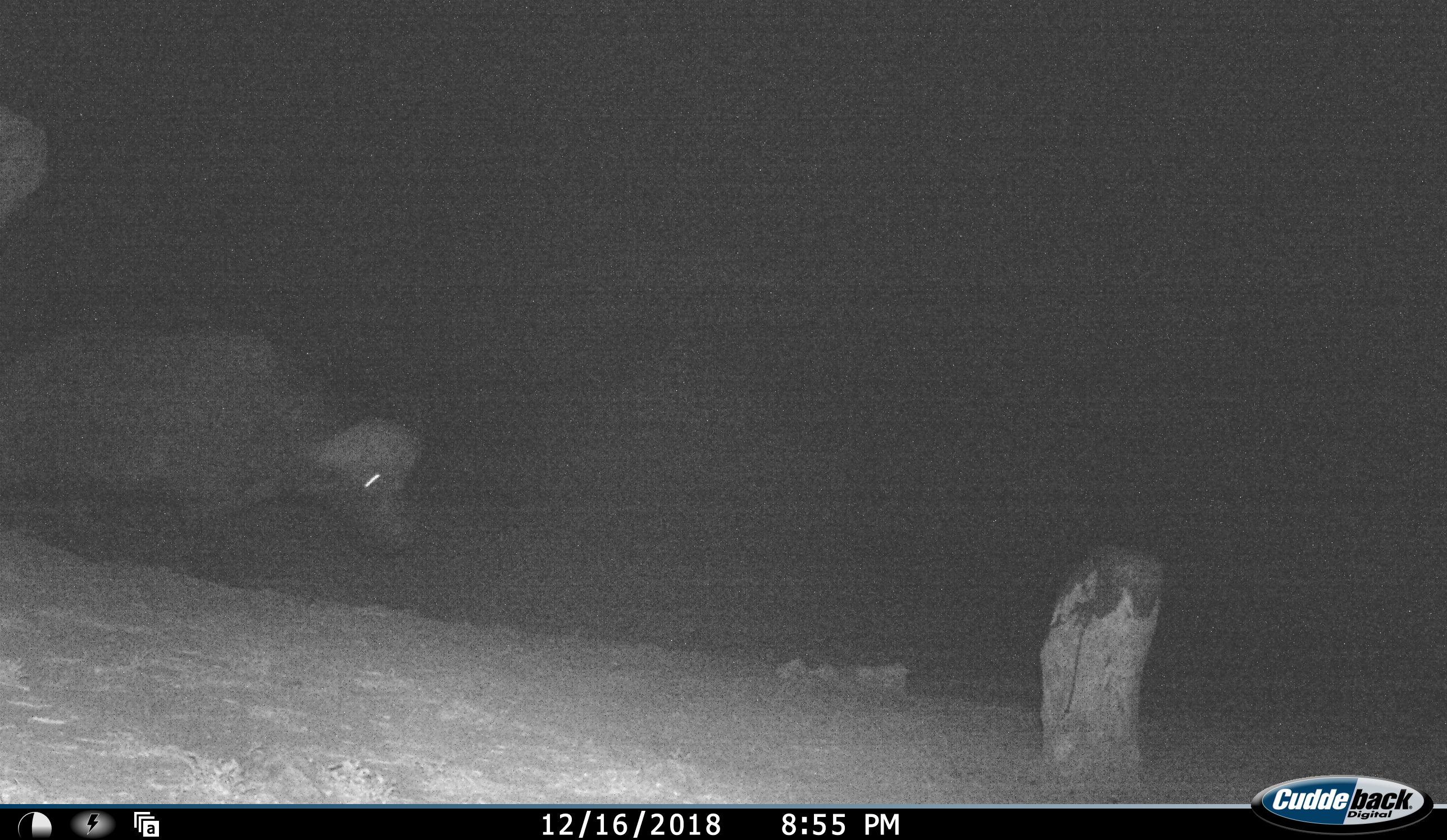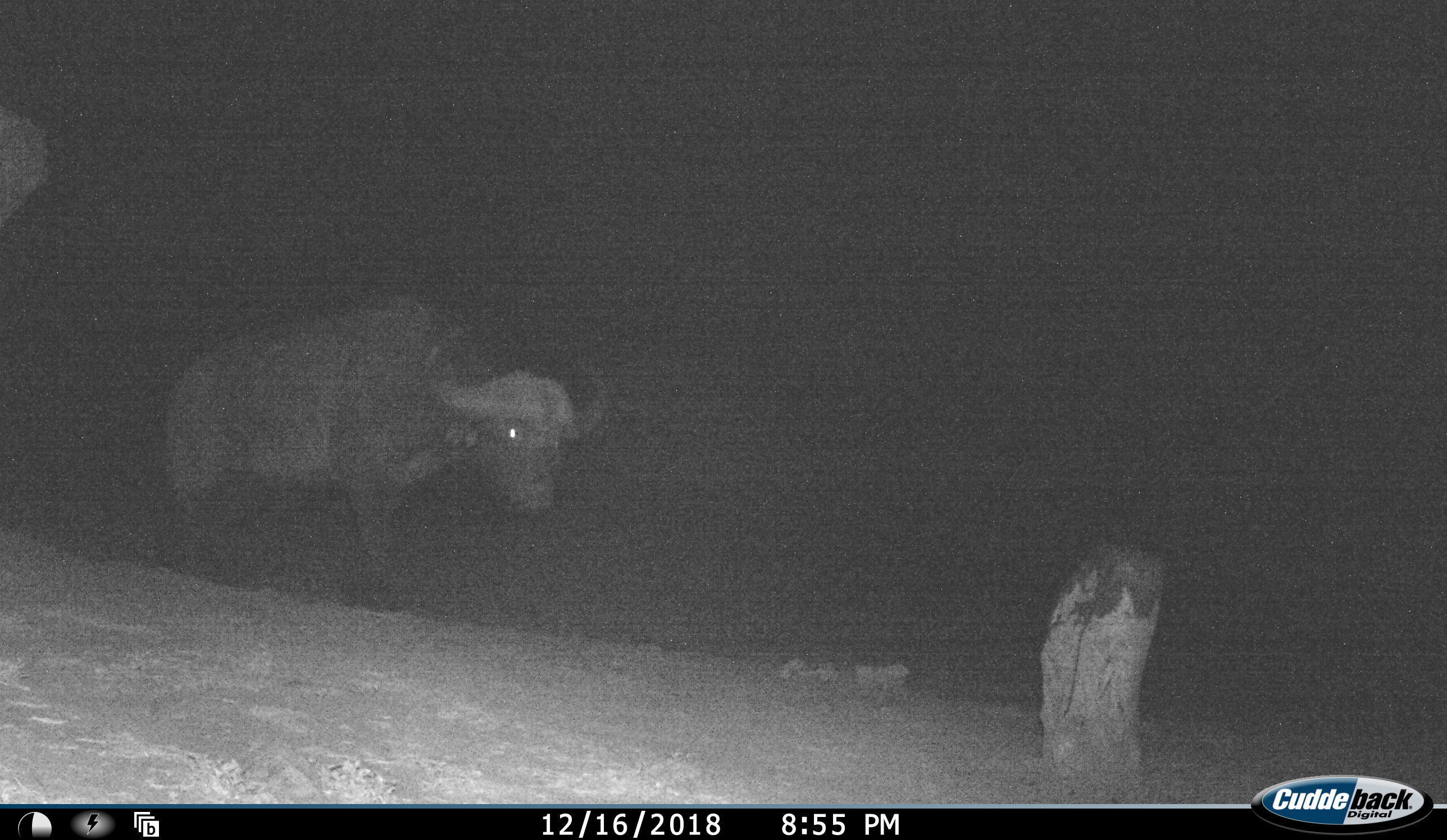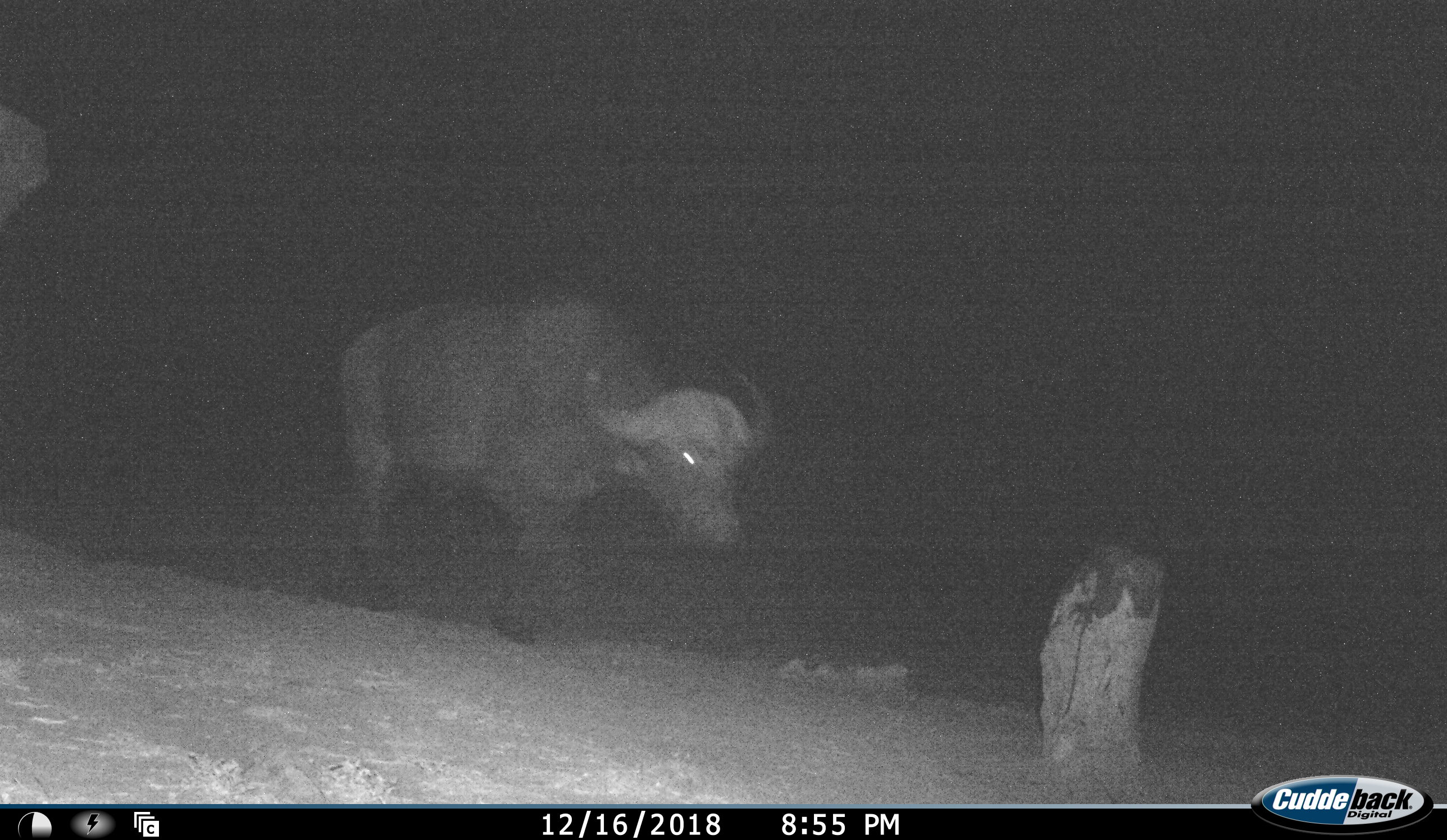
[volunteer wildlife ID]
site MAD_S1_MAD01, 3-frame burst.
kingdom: Animalia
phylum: Chordata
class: Mammalia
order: Artiodactyla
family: Bovidae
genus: Syncerus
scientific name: Syncerus caffer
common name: african buffalo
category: buffalo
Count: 1.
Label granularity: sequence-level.